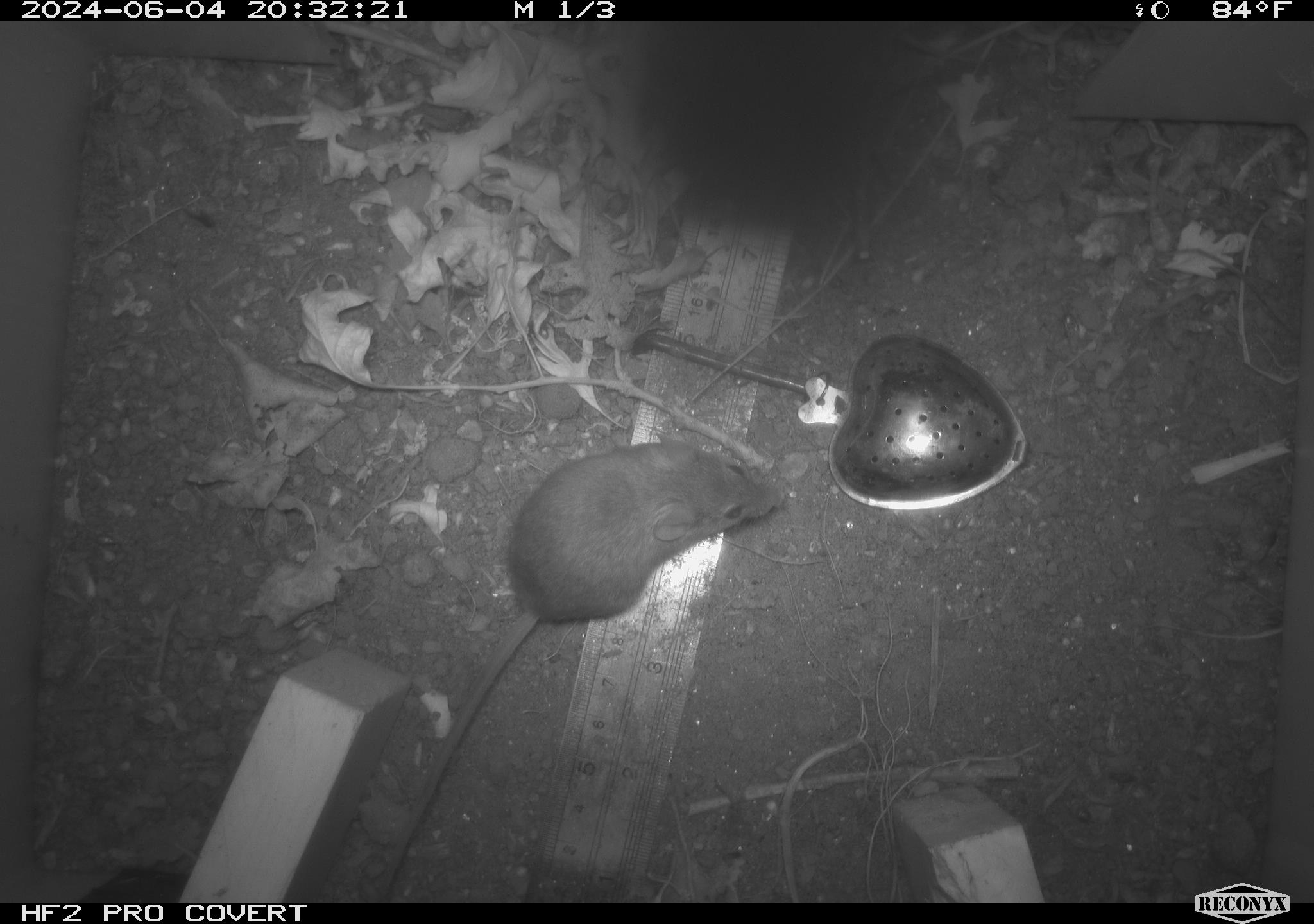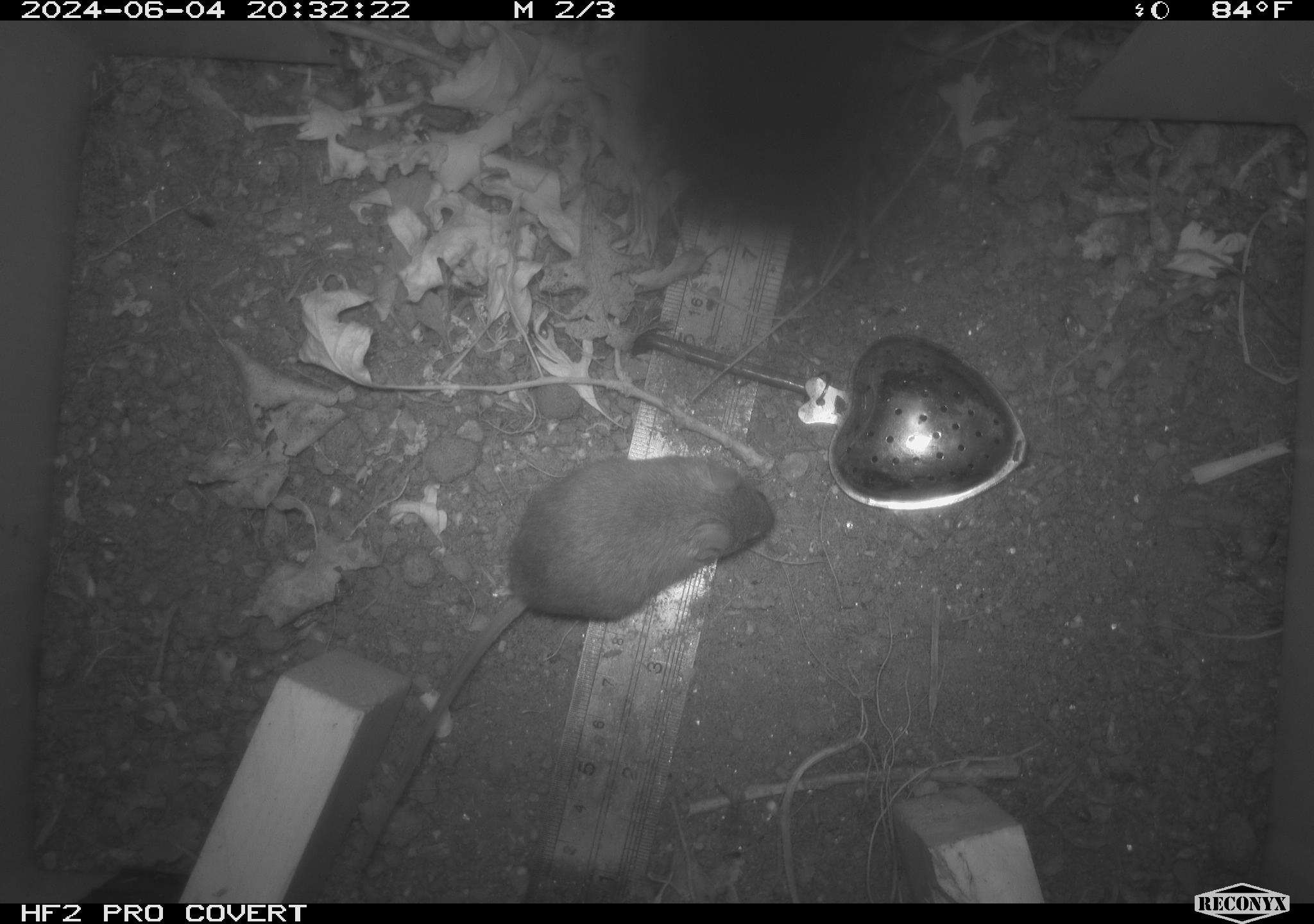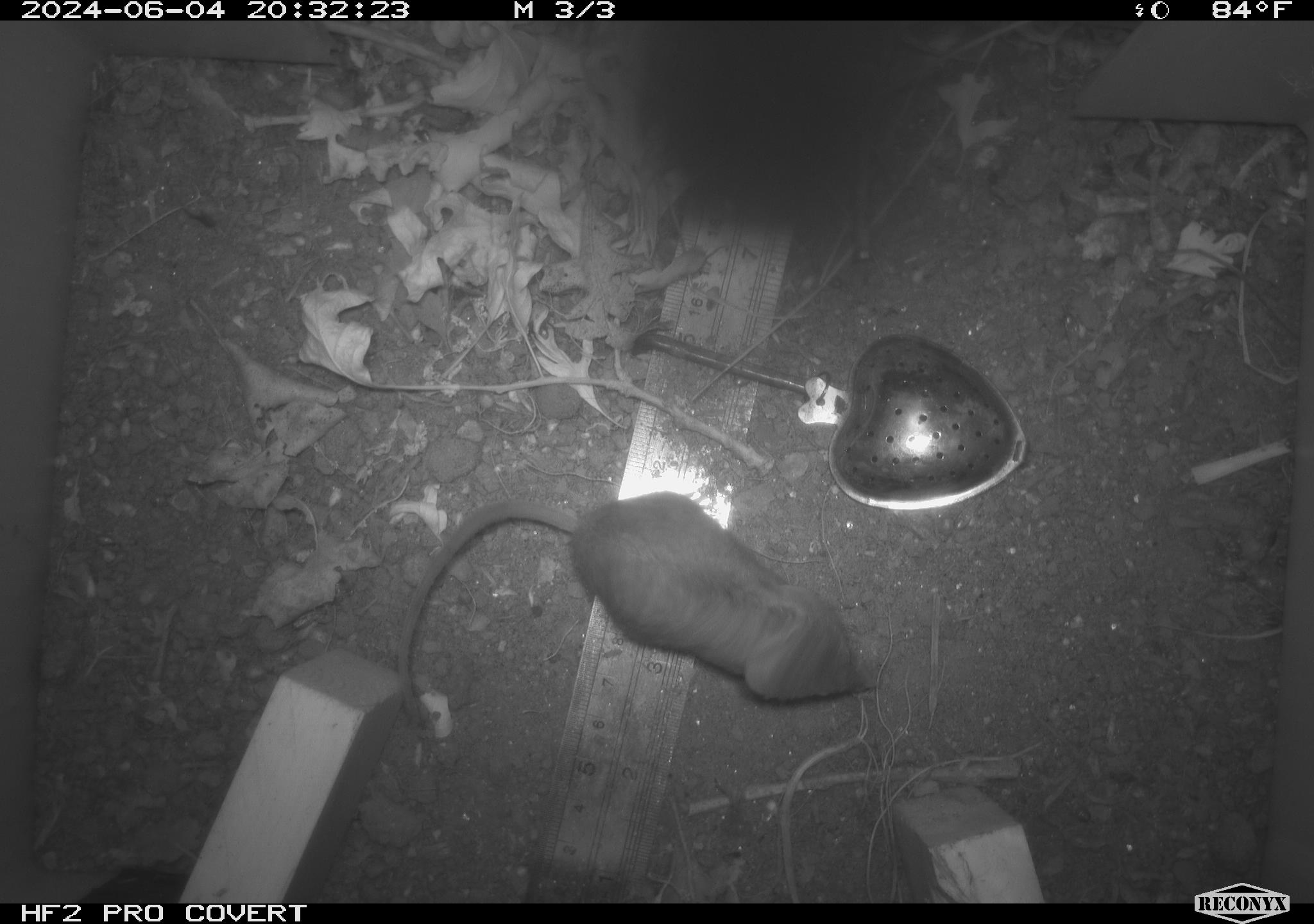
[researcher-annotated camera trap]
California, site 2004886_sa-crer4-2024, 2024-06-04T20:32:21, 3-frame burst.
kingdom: Animalia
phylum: Chordata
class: Mammalia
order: Rodentia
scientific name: Rodentia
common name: mouse species